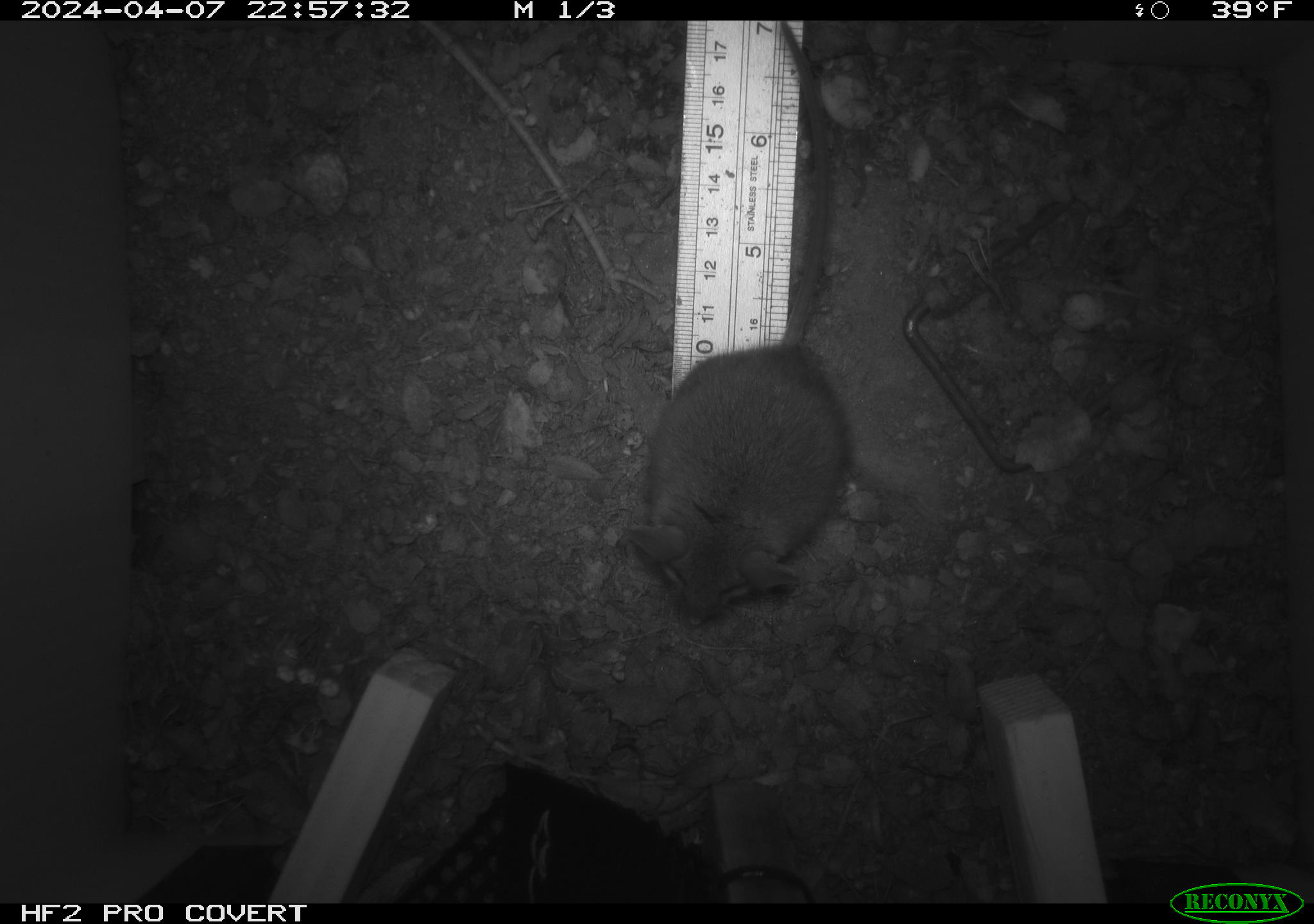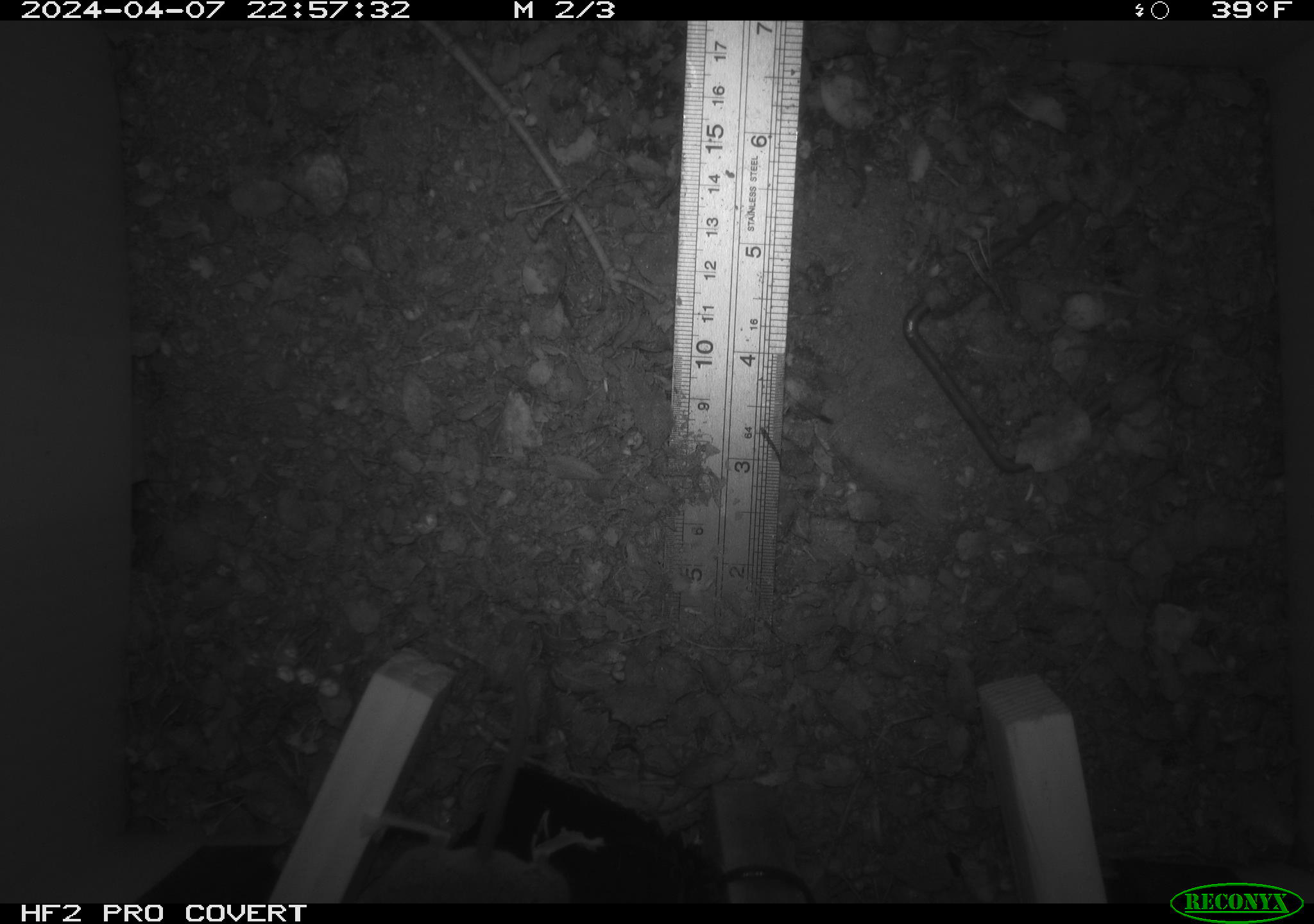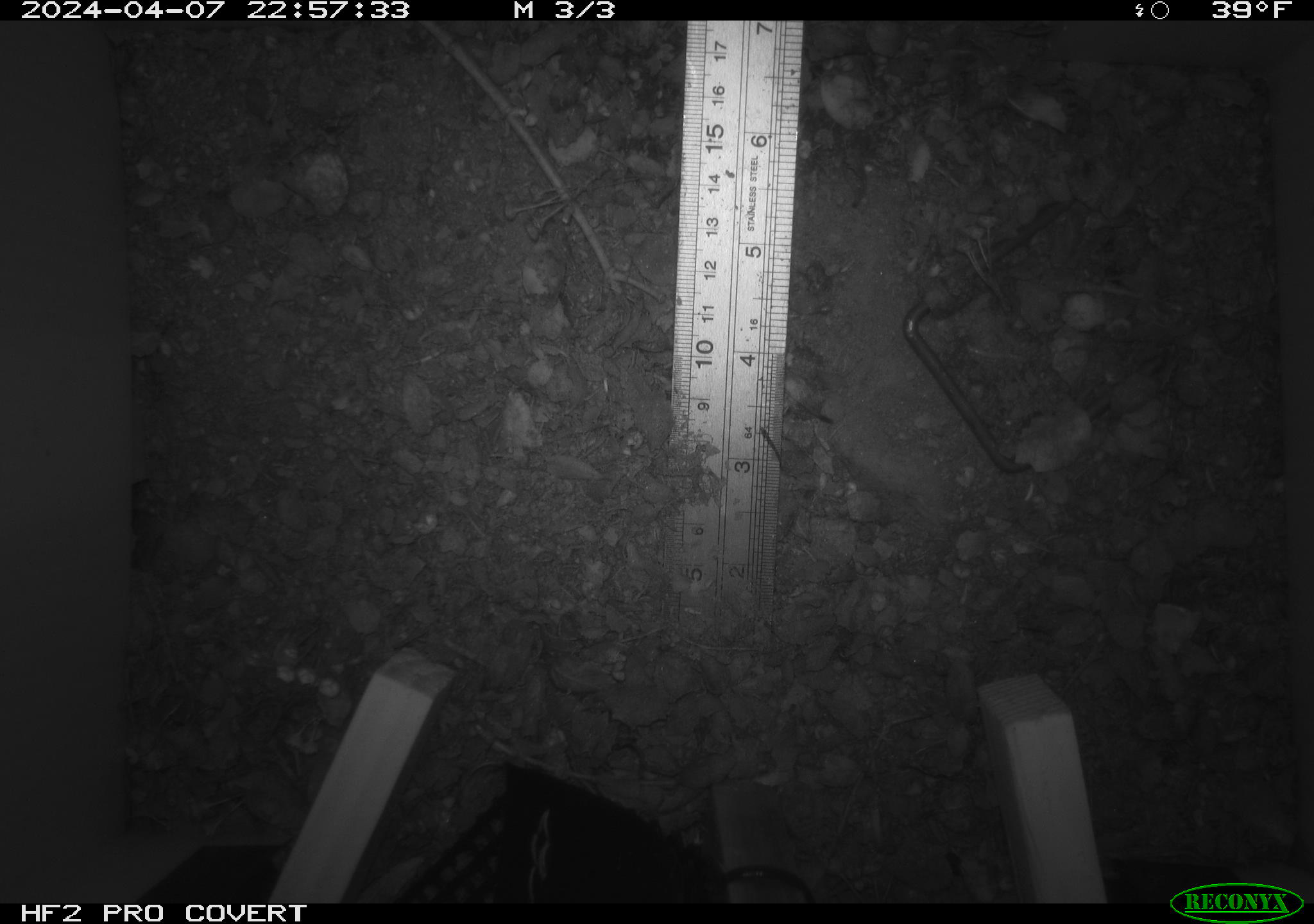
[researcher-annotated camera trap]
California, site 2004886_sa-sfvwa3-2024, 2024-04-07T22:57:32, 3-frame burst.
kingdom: Animalia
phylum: Chordata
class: Mammalia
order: Rodentia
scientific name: Rodentia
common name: mouse species